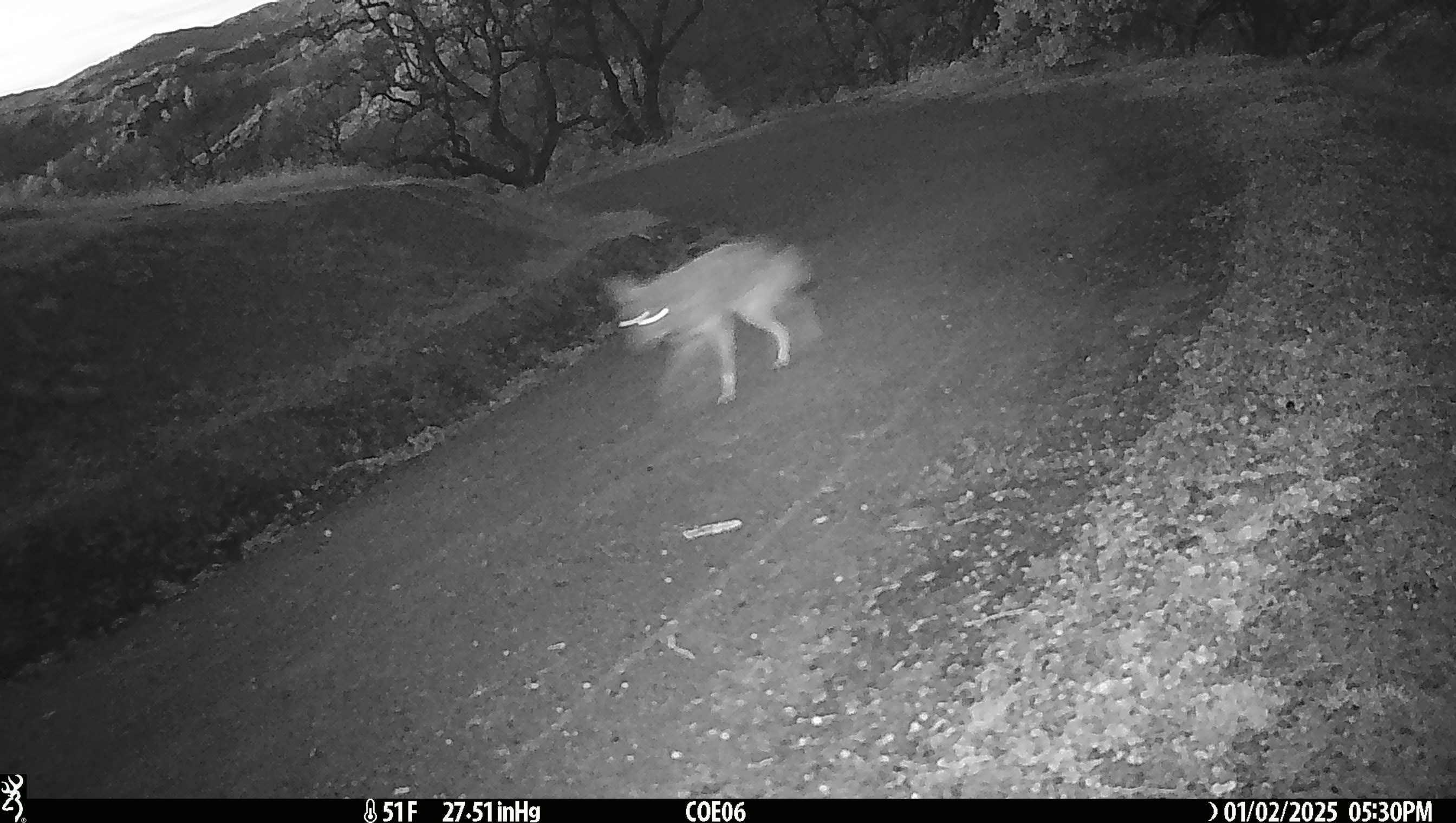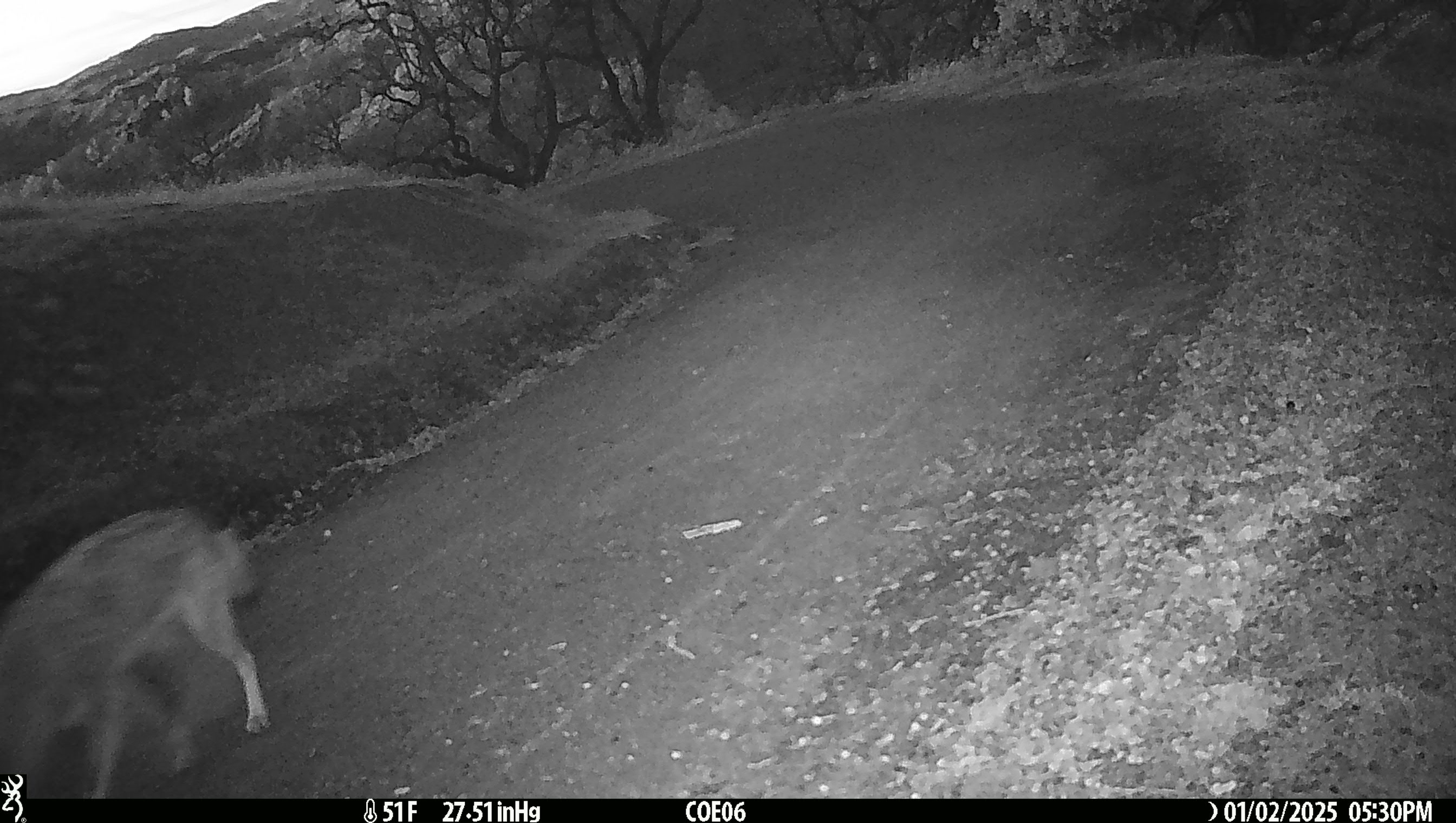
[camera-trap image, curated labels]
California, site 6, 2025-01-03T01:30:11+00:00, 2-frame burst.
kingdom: Animalia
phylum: Chordata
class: Mammalia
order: Carnivora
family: Canidae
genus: Canis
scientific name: Canis latrans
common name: coyote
Coyote (Canis latrans).